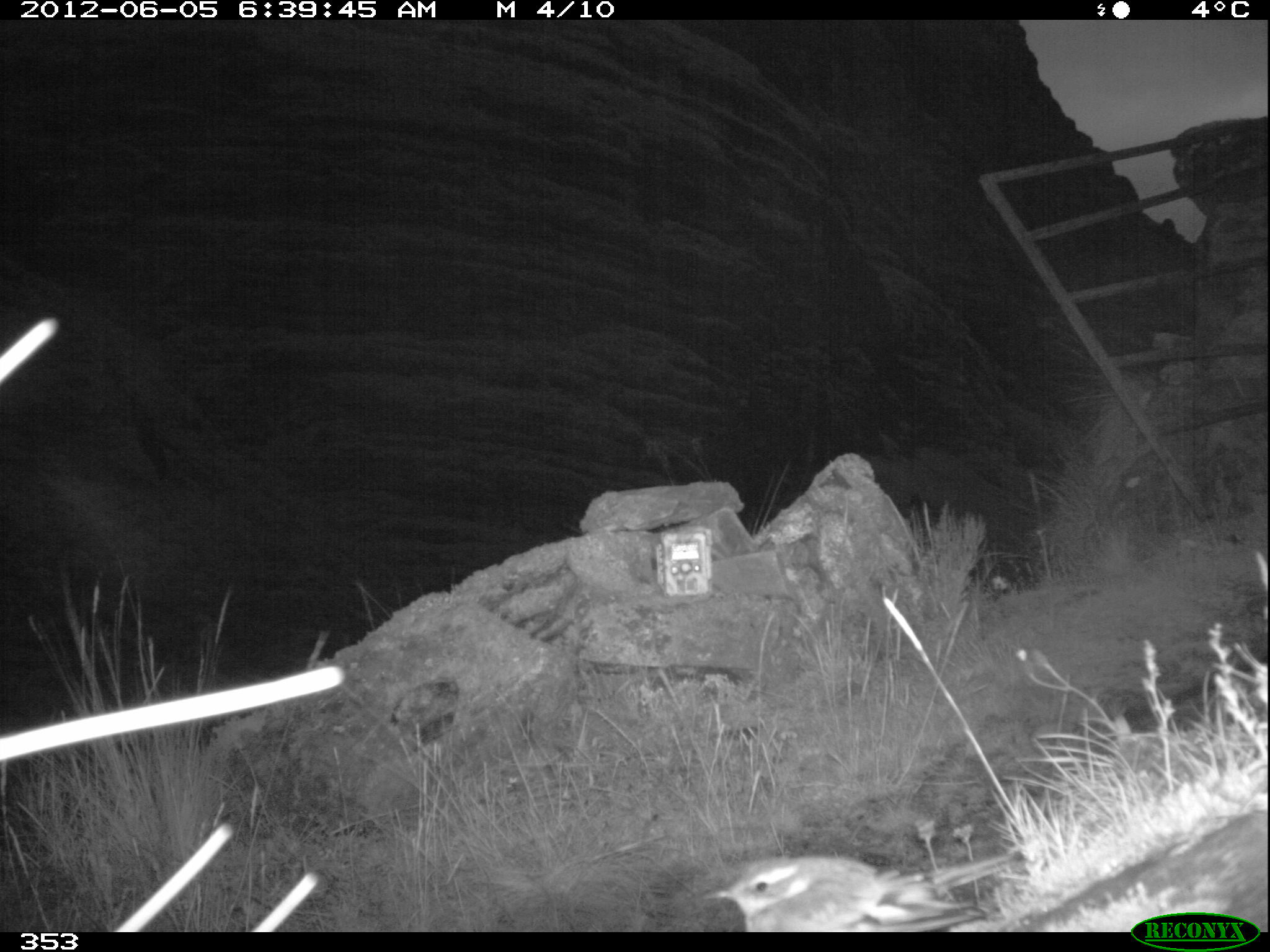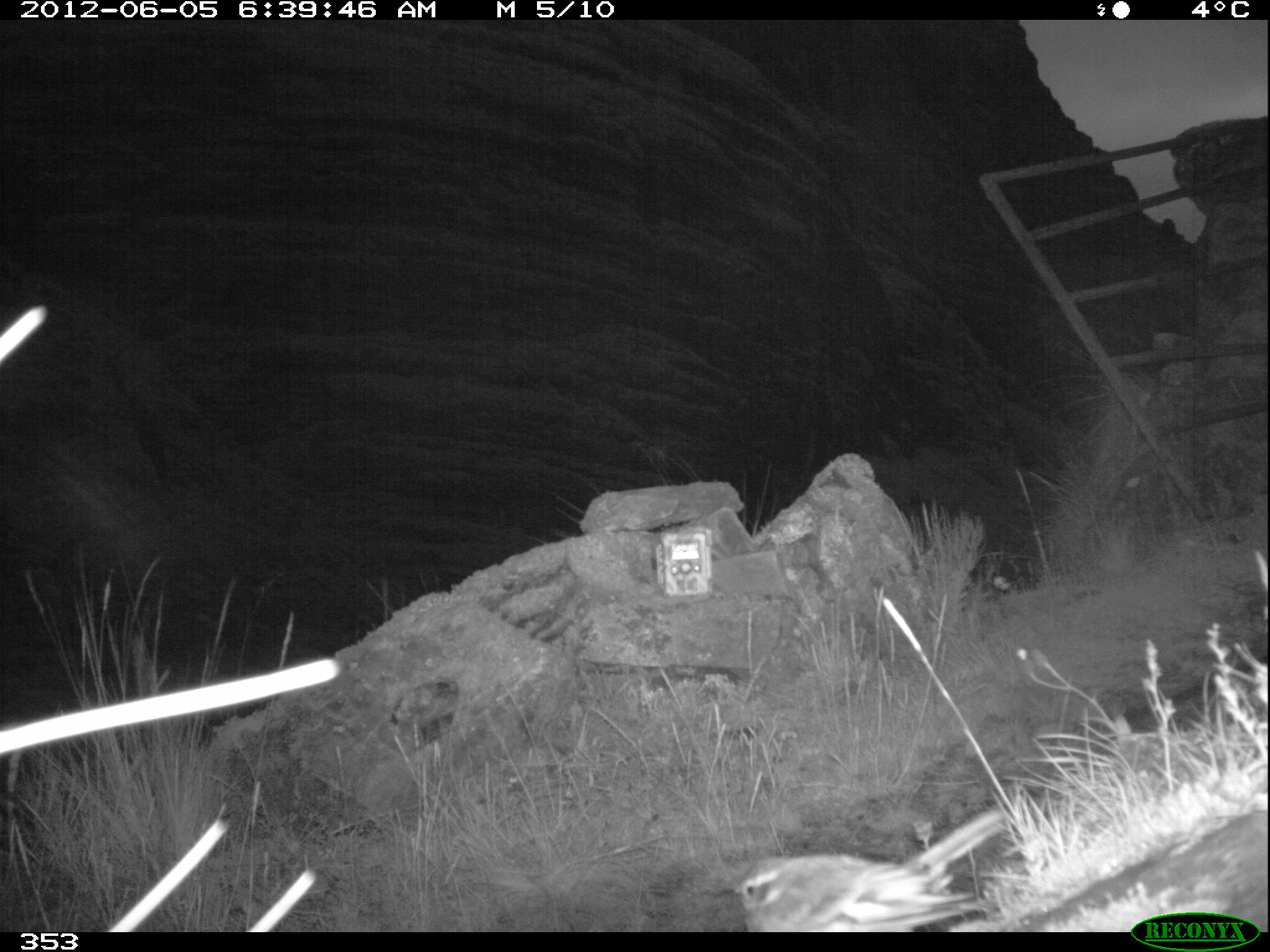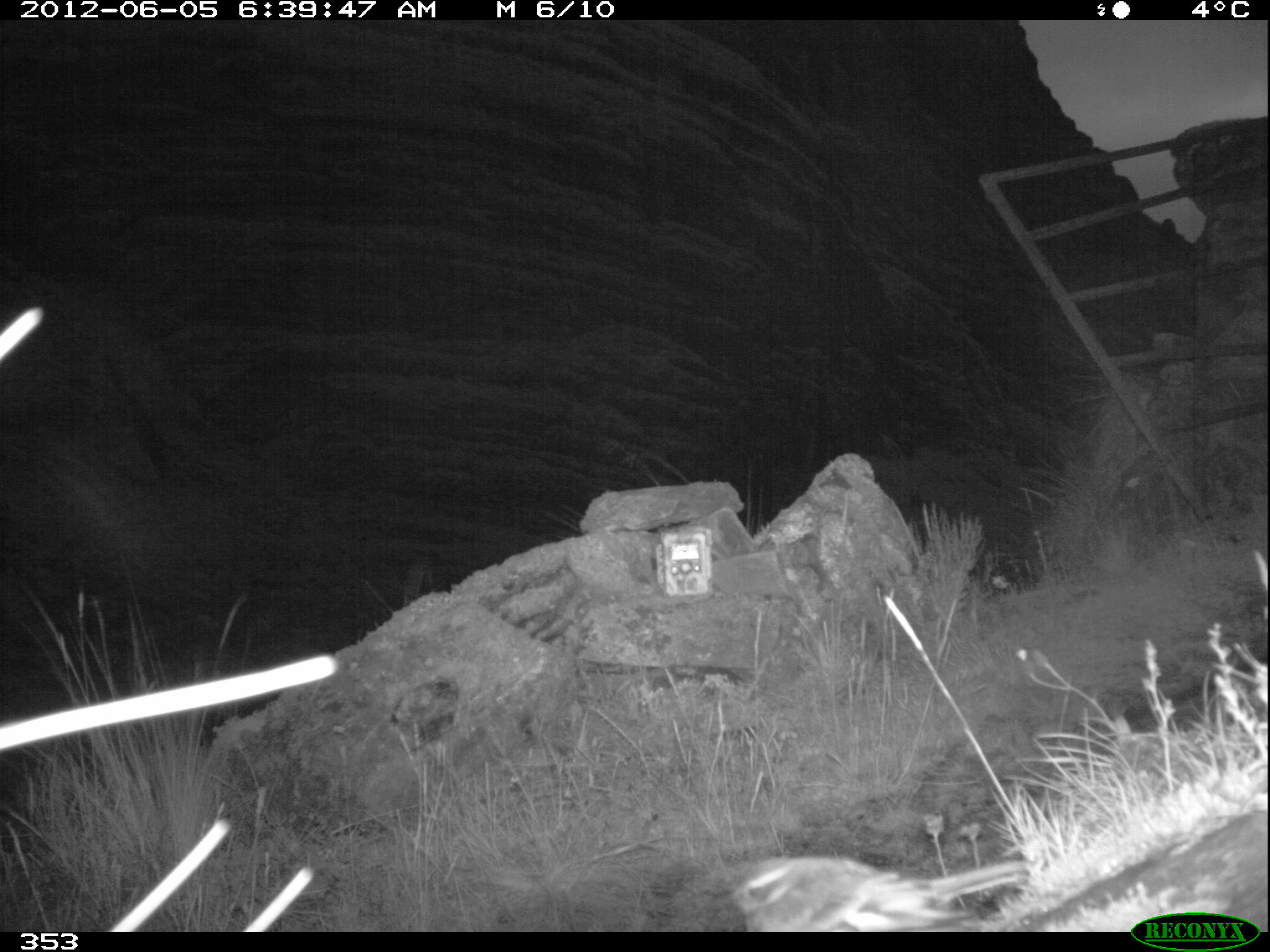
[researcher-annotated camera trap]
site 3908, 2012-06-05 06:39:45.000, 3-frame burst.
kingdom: Animalia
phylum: Chordata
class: Aves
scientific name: Aves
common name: bird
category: unknown bird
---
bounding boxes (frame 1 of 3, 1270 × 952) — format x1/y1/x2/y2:
unknown bird: 699/846/1029/932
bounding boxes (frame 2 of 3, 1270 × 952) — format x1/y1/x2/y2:
unknown bird: 730/801/1016/932